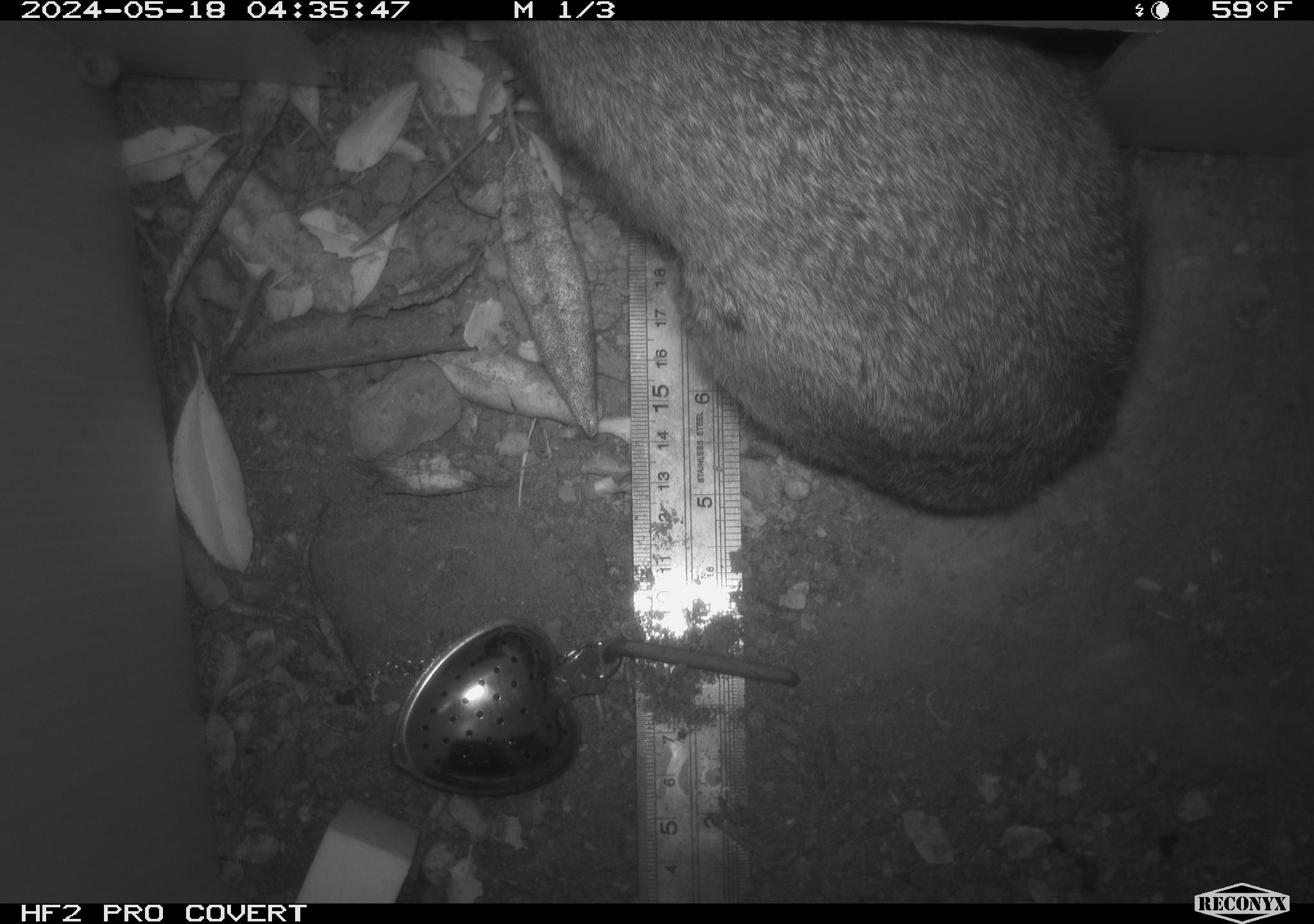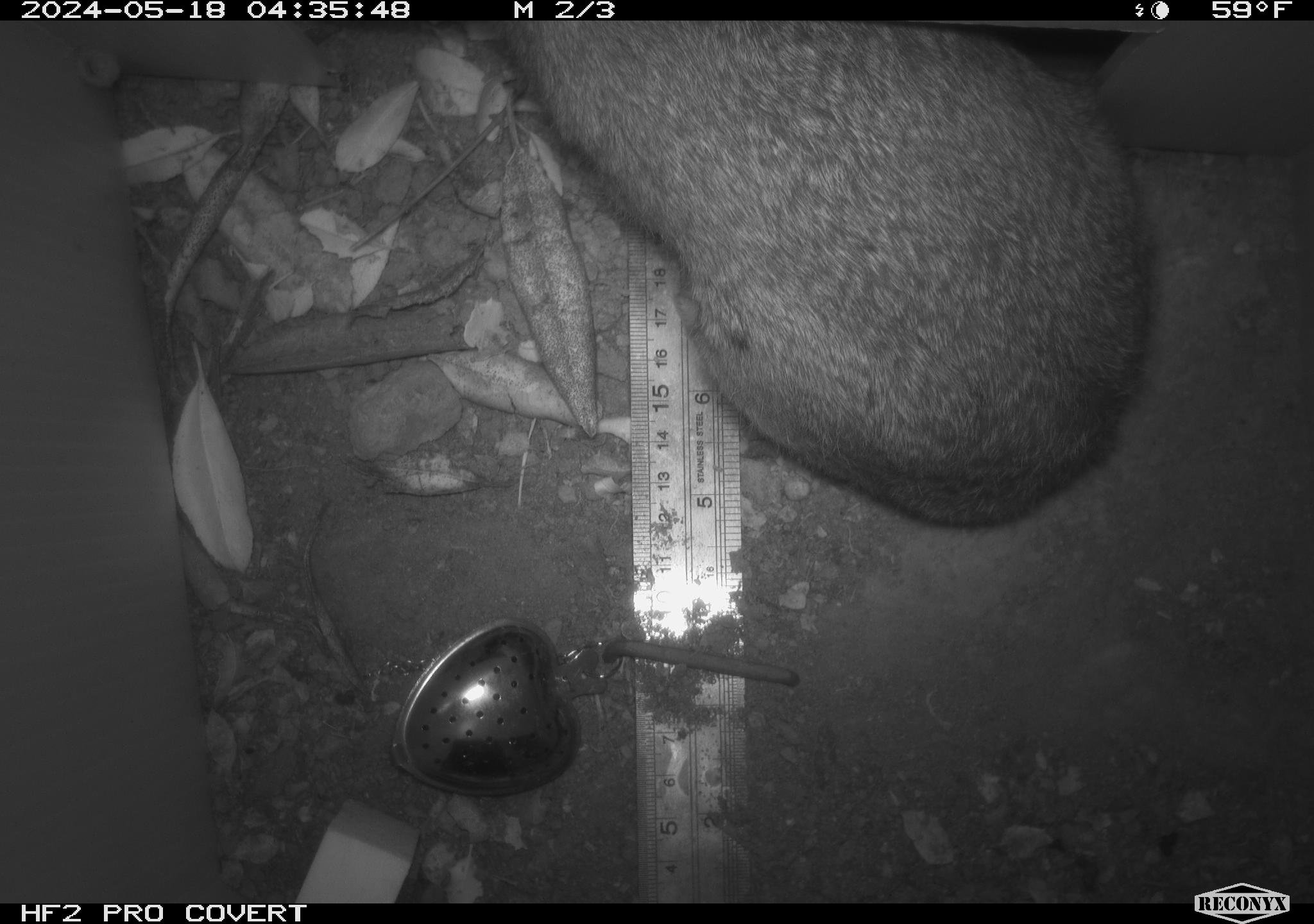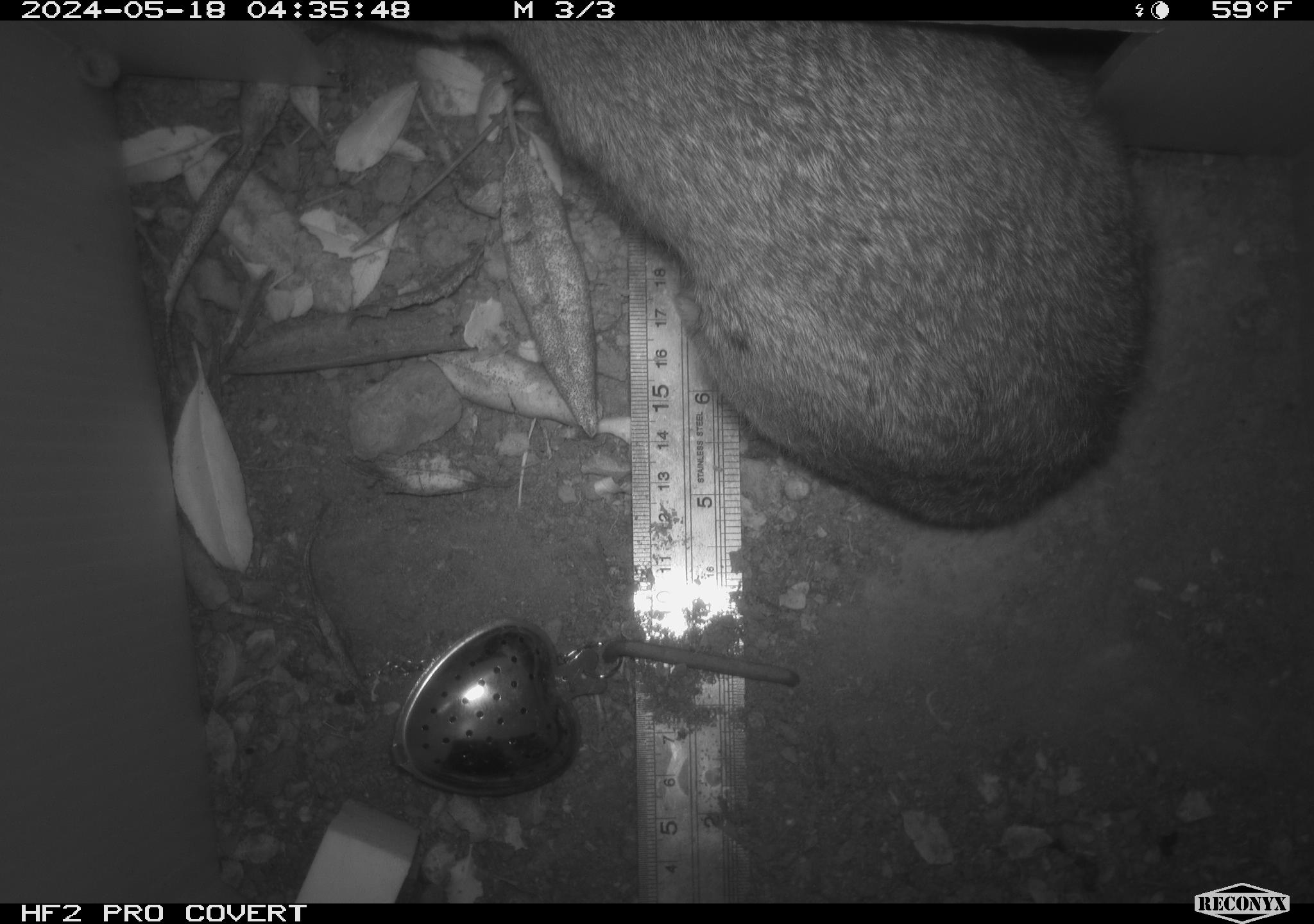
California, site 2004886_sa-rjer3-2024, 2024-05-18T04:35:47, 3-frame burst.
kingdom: Animalia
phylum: Chordata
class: Mammalia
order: Lagomorpha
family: Leporidae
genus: Sylvilagus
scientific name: Sylvilagus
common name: cottontail rabbits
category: sylvilagus species